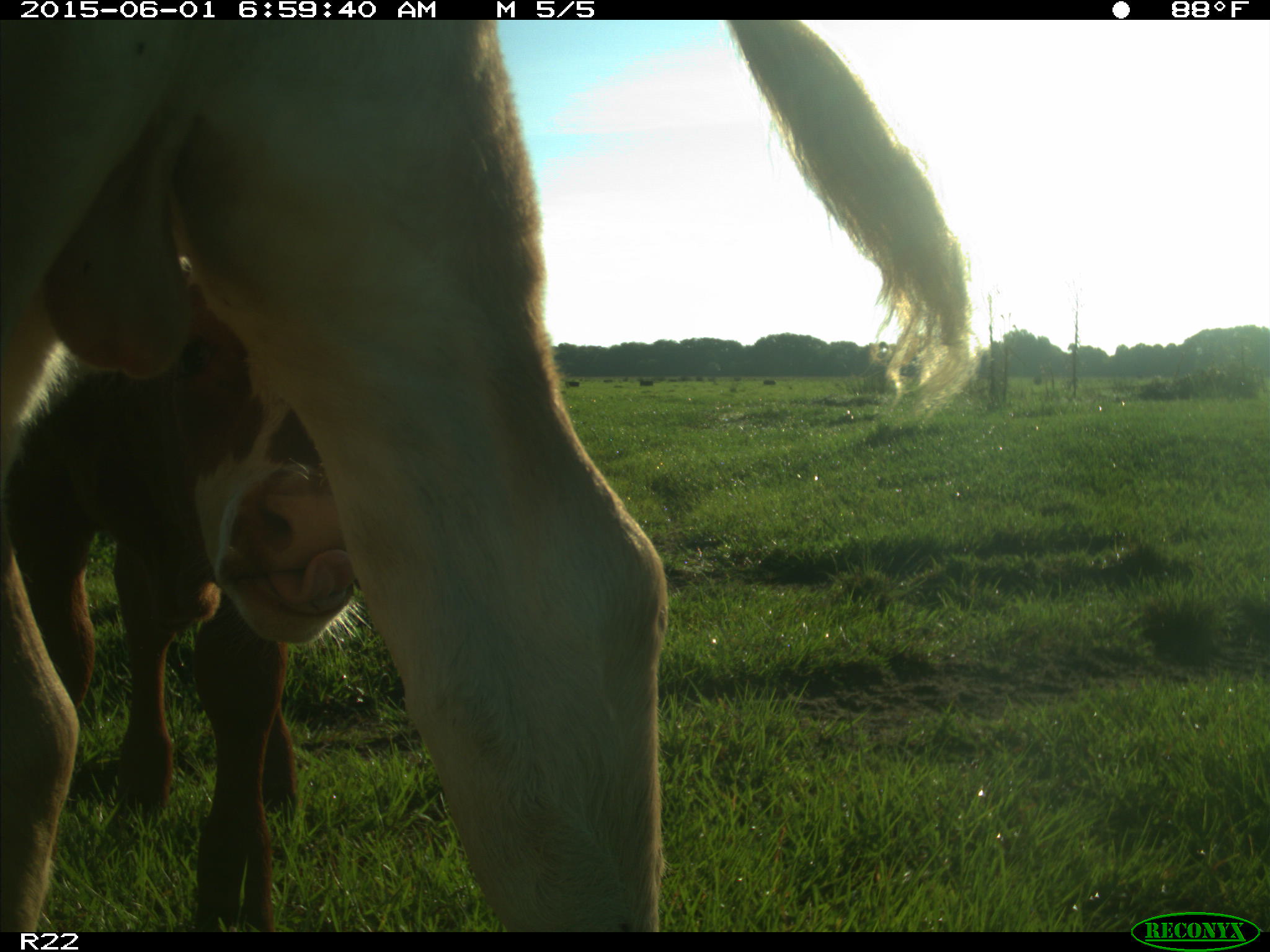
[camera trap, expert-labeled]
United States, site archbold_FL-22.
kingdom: Animalia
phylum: Chordata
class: Mammalia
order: Artiodactyla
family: Bovidae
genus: Bos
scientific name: Bos taurus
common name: domestic cow